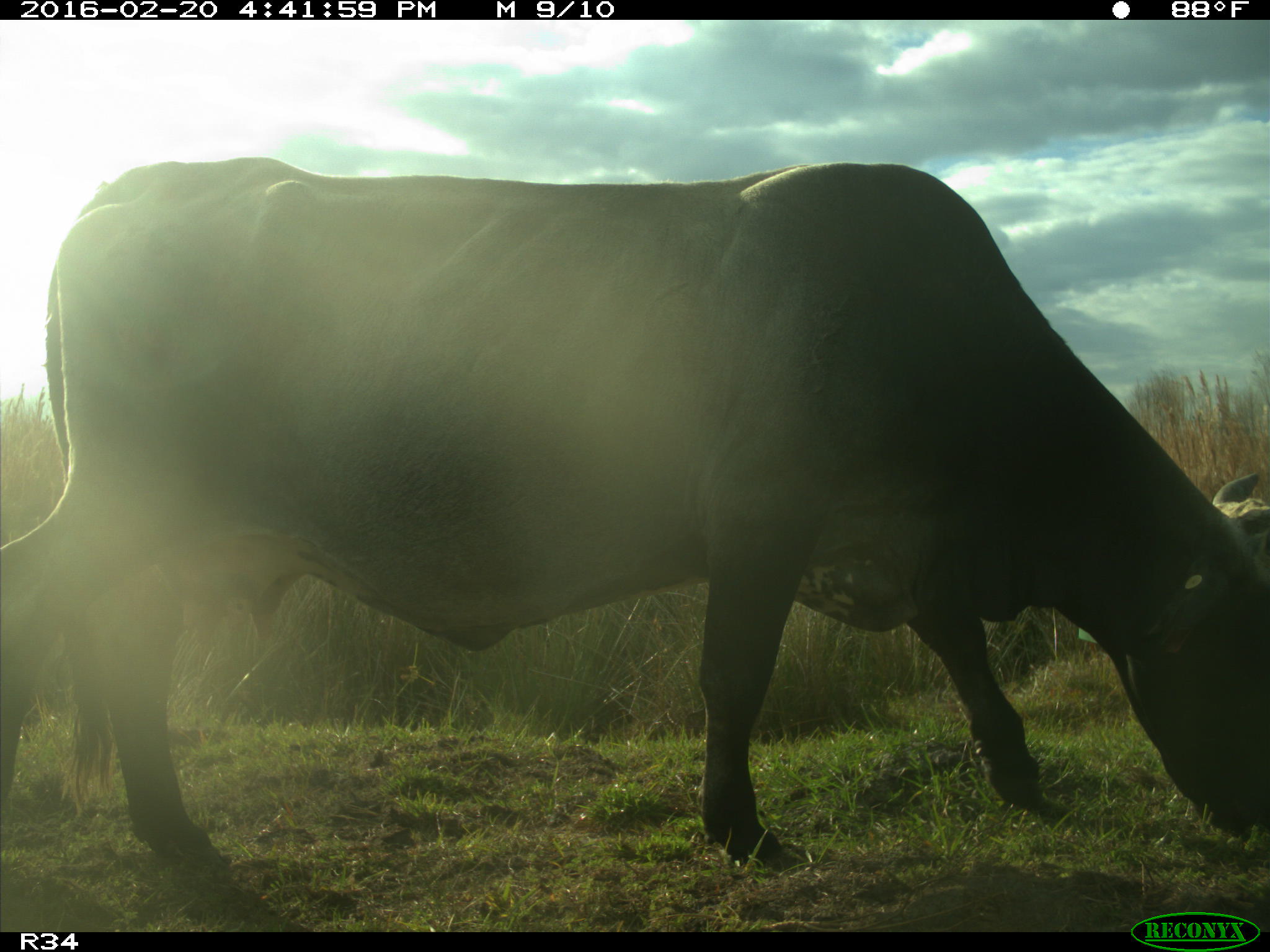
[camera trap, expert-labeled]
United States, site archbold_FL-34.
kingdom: Animalia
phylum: Chordata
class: Mammalia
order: Artiodactyla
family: Bovidae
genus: Bos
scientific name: Bos taurus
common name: domestic cow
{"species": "Bos taurus (domestic cow)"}